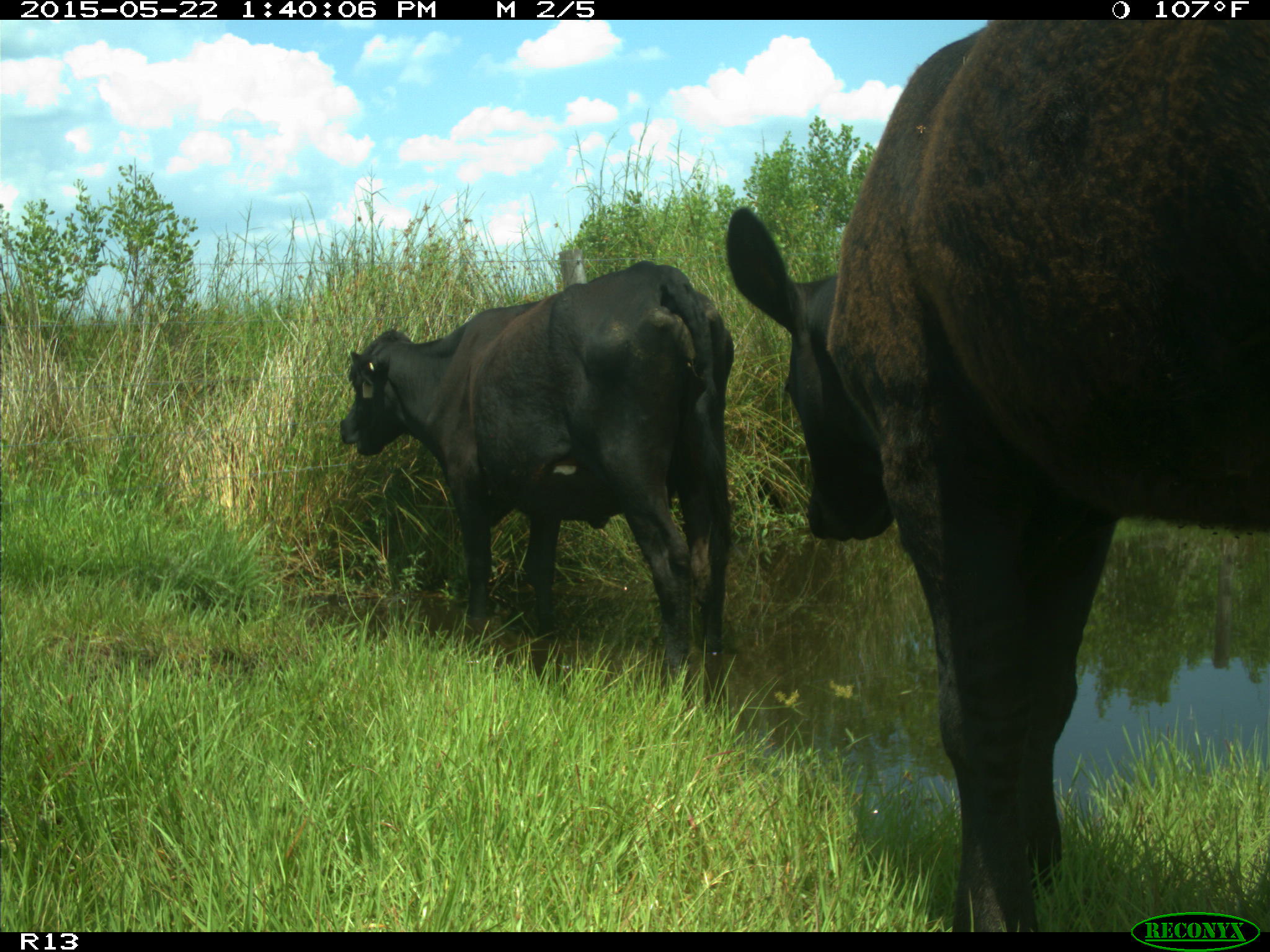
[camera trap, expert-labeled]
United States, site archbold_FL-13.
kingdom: Animalia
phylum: Chordata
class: Mammalia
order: Artiodactyla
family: Bovidae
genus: Bos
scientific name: Bos taurus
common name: domestic cow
Bos taurus (domestic cow).